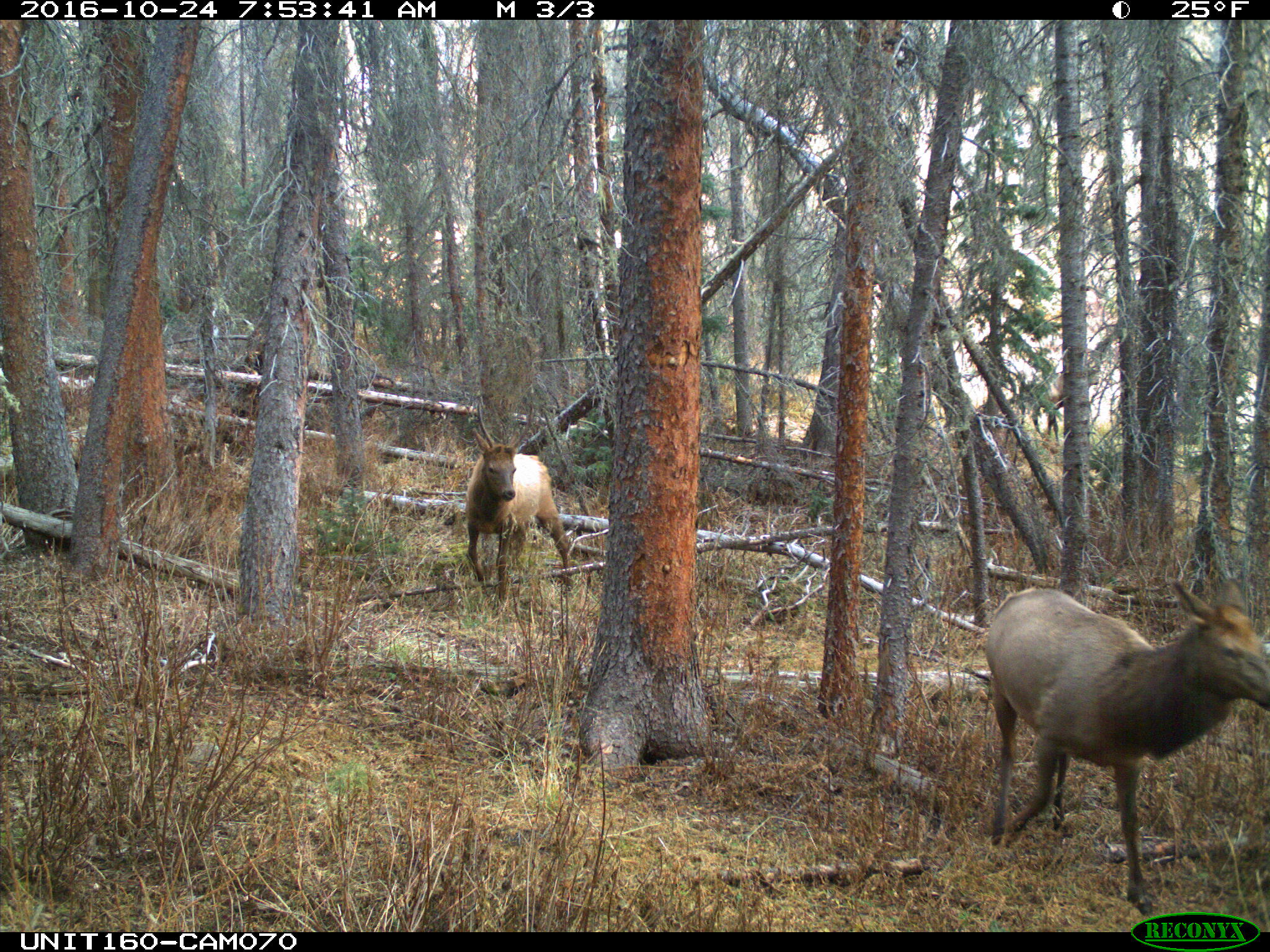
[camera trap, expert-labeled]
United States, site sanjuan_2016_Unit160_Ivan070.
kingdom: Animalia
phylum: Chordata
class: Mammalia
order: Artiodactyla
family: Cervidae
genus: Cervus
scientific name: Cervus elaphus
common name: red deer